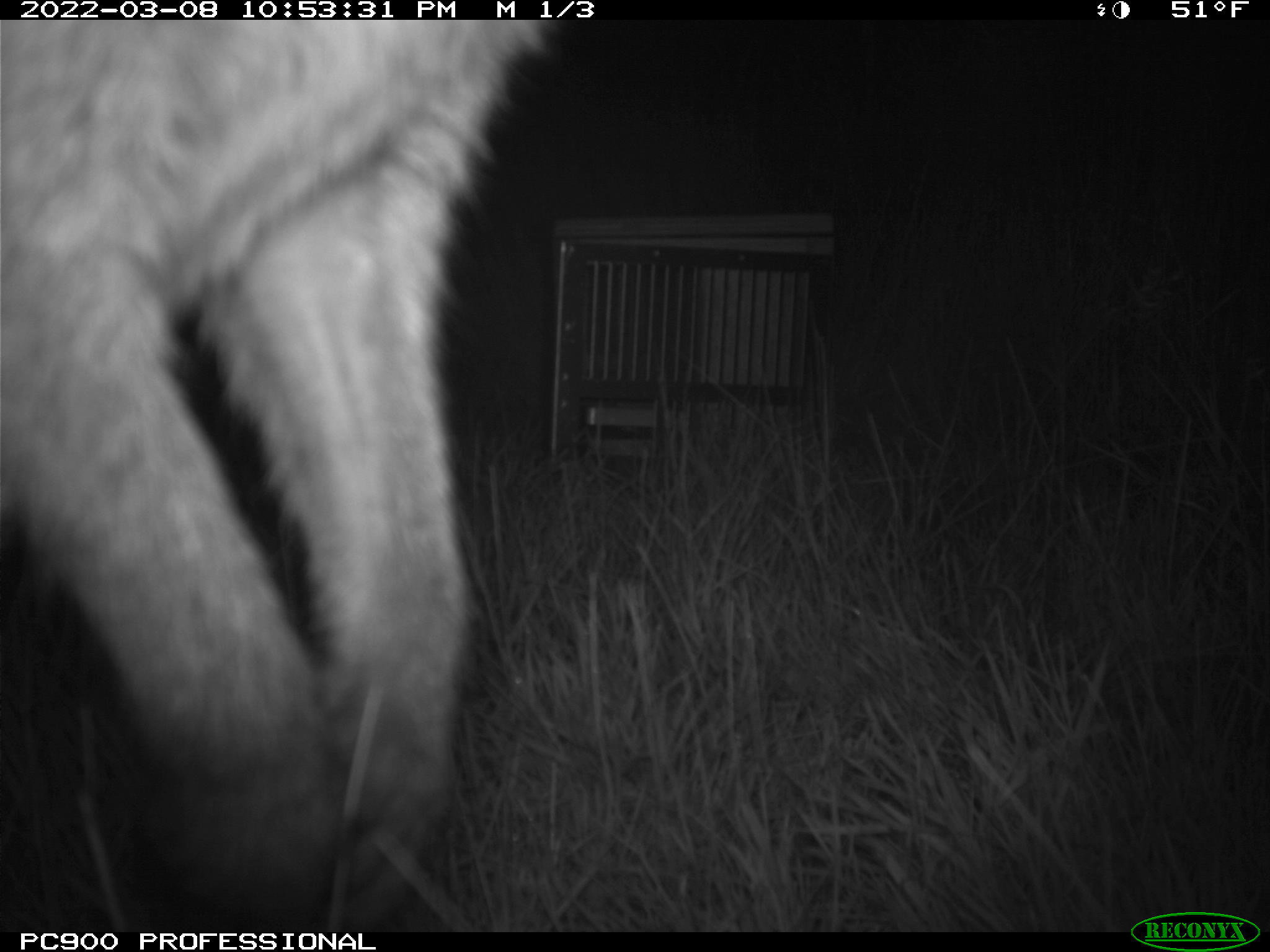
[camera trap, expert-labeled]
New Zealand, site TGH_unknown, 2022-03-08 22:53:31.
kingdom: Animalia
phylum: Chordata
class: Mammalia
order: Diprotodontia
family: Macropodidae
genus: Notamacropus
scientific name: Notamacropus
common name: wallaby